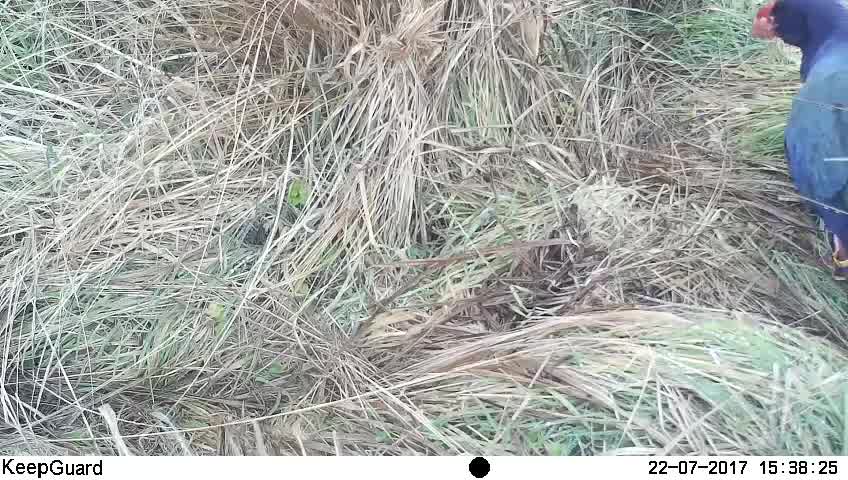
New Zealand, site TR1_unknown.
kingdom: Animalia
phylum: Chordata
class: Aves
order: Gruiformes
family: Rallidae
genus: Porphyrio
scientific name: Porphyrio mantelli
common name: takahe